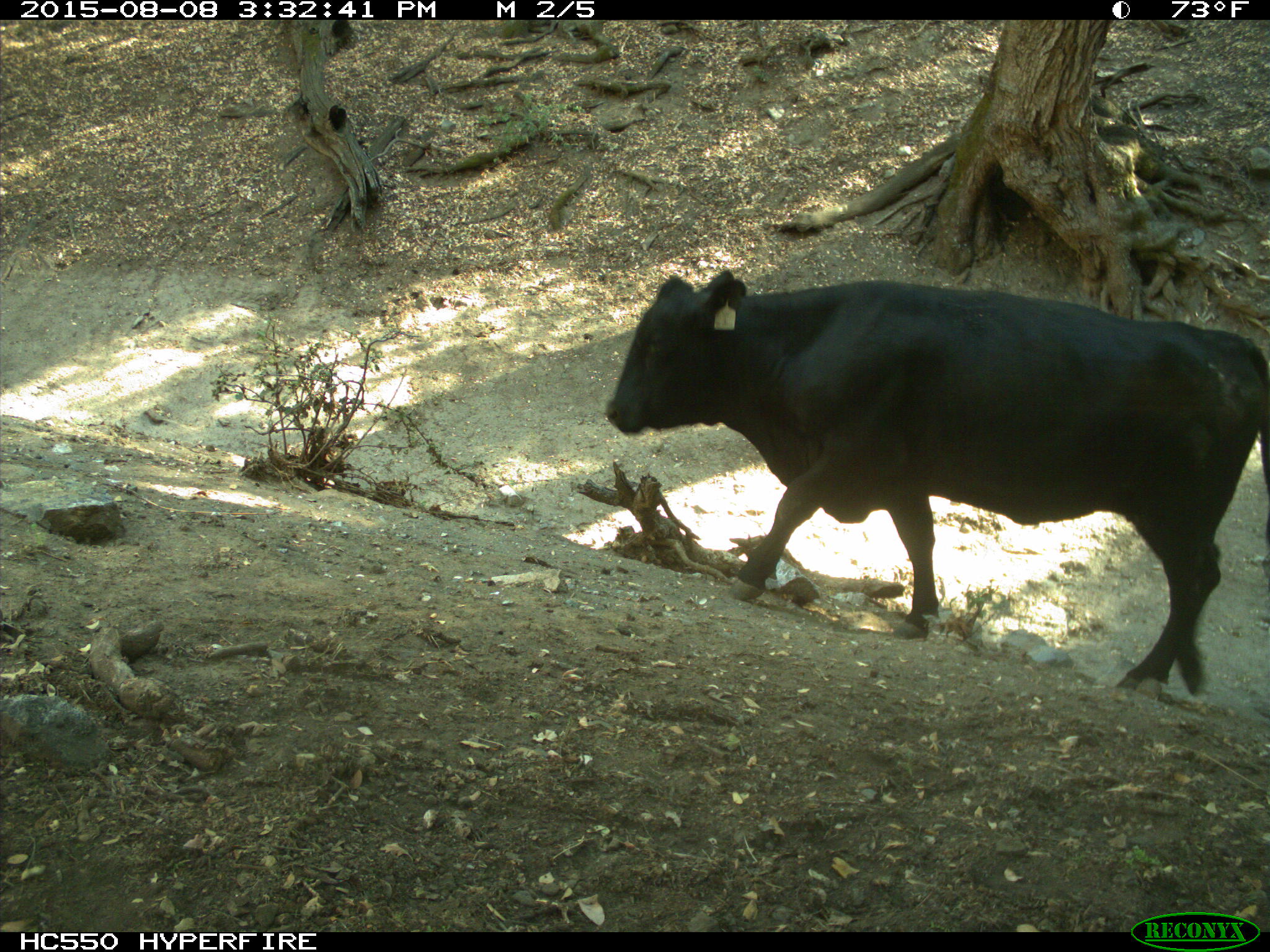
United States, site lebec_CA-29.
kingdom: Animalia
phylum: Chordata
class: Mammalia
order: Artiodactyla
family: Bovidae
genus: Bos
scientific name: Bos taurus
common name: domestic cow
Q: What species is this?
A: Bos taurus (domestic cow).